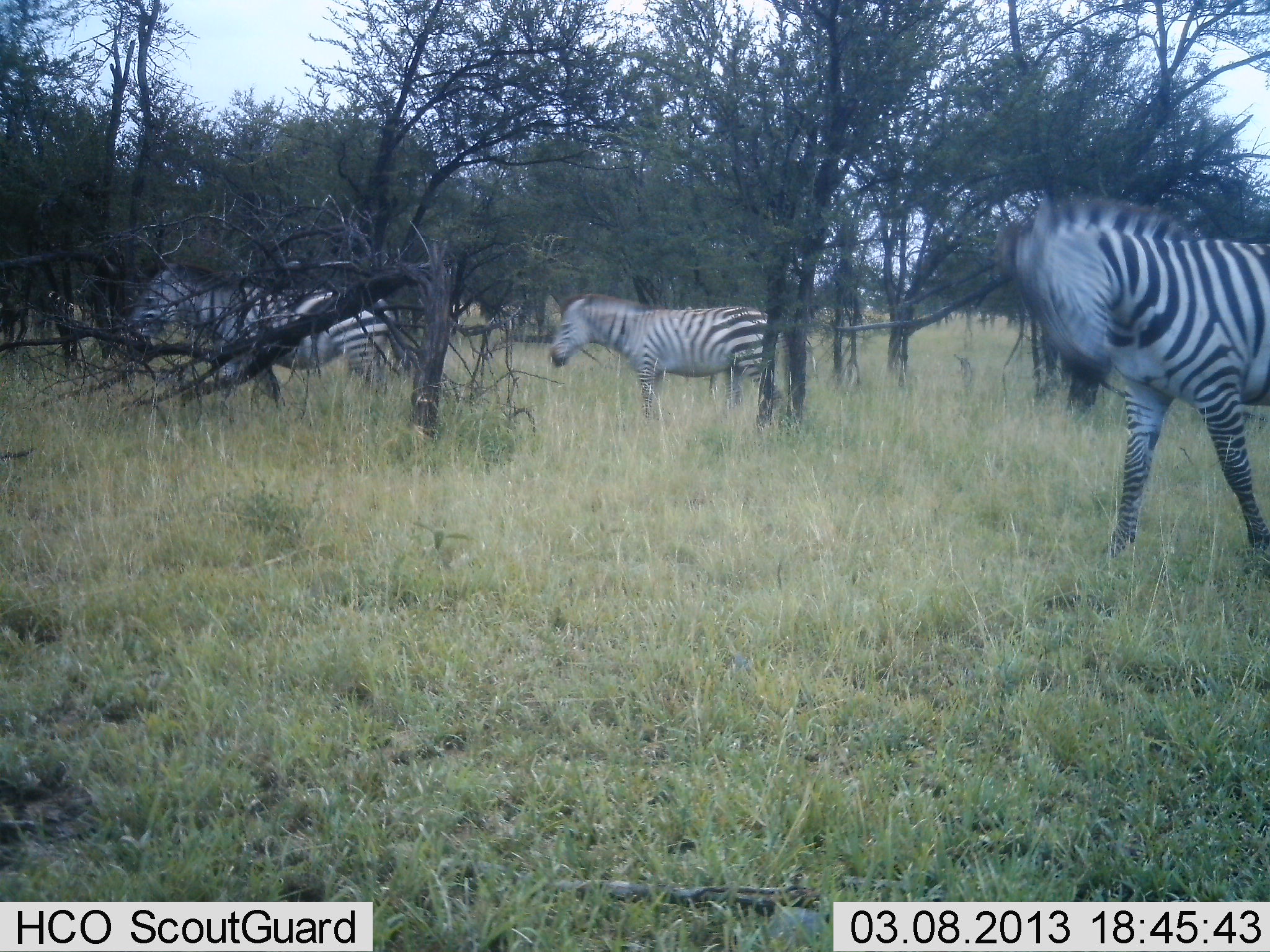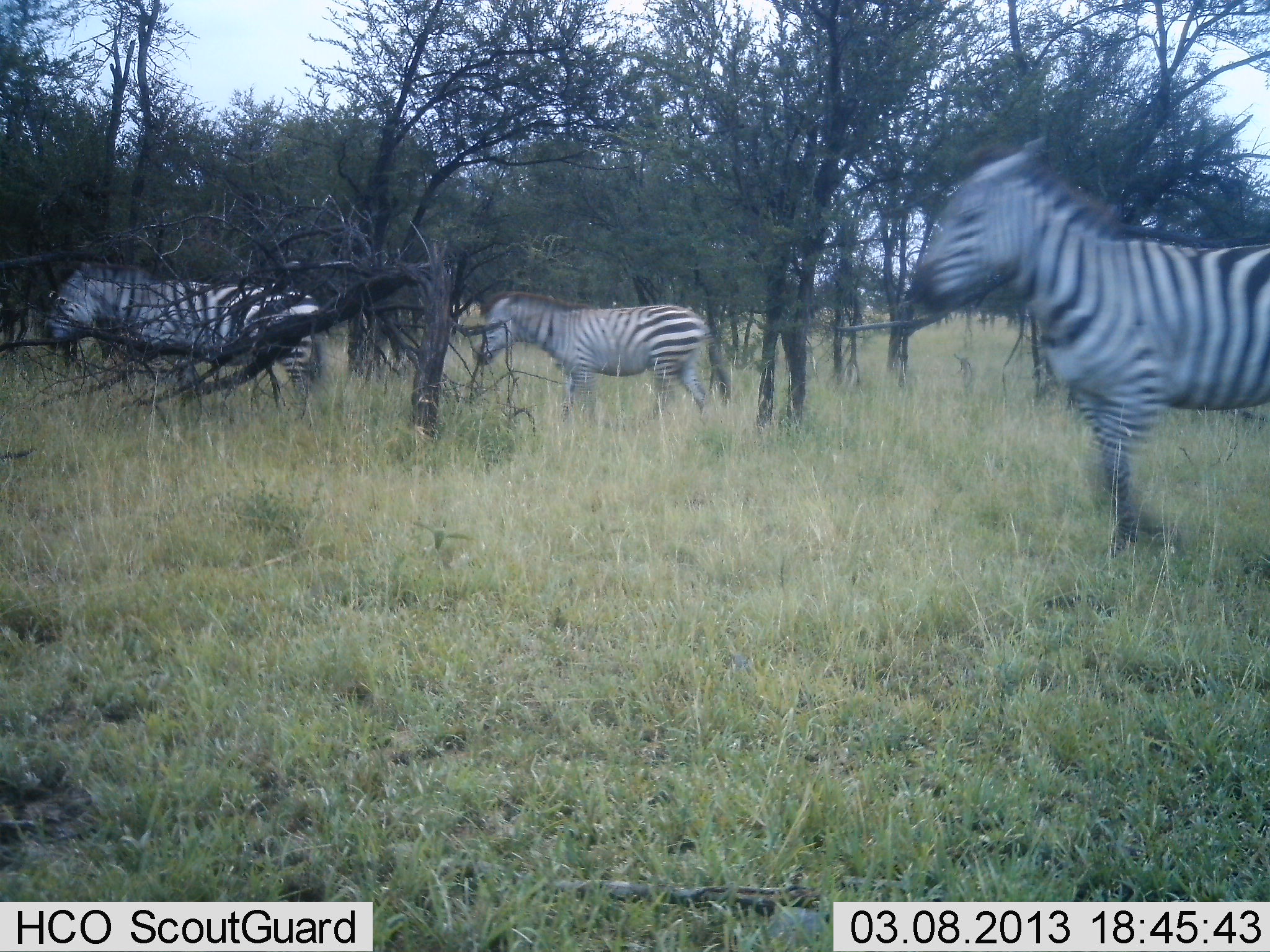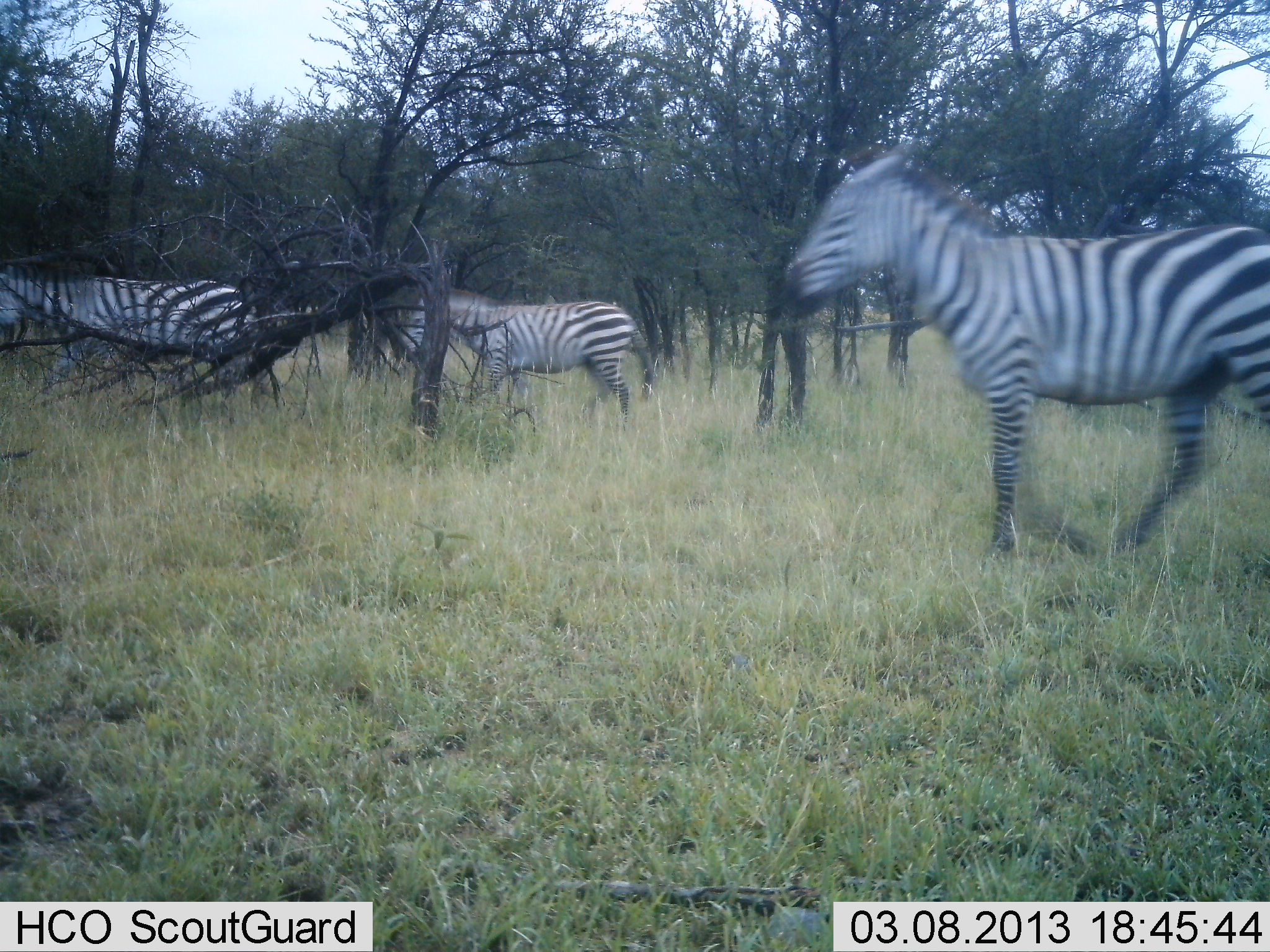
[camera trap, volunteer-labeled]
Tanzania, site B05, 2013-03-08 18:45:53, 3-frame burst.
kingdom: Animalia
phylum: Chordata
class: Mammalia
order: Perissodactyla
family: Equidae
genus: Equus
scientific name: Equus quagga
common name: plains zebra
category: zebra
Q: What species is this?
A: Zebra (plains zebra) (Equus quagga).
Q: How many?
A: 3.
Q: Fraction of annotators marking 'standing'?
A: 8%.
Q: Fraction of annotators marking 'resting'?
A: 0%.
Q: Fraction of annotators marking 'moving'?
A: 92%.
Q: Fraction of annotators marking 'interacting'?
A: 0%.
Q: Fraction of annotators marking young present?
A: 4%.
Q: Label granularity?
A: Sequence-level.